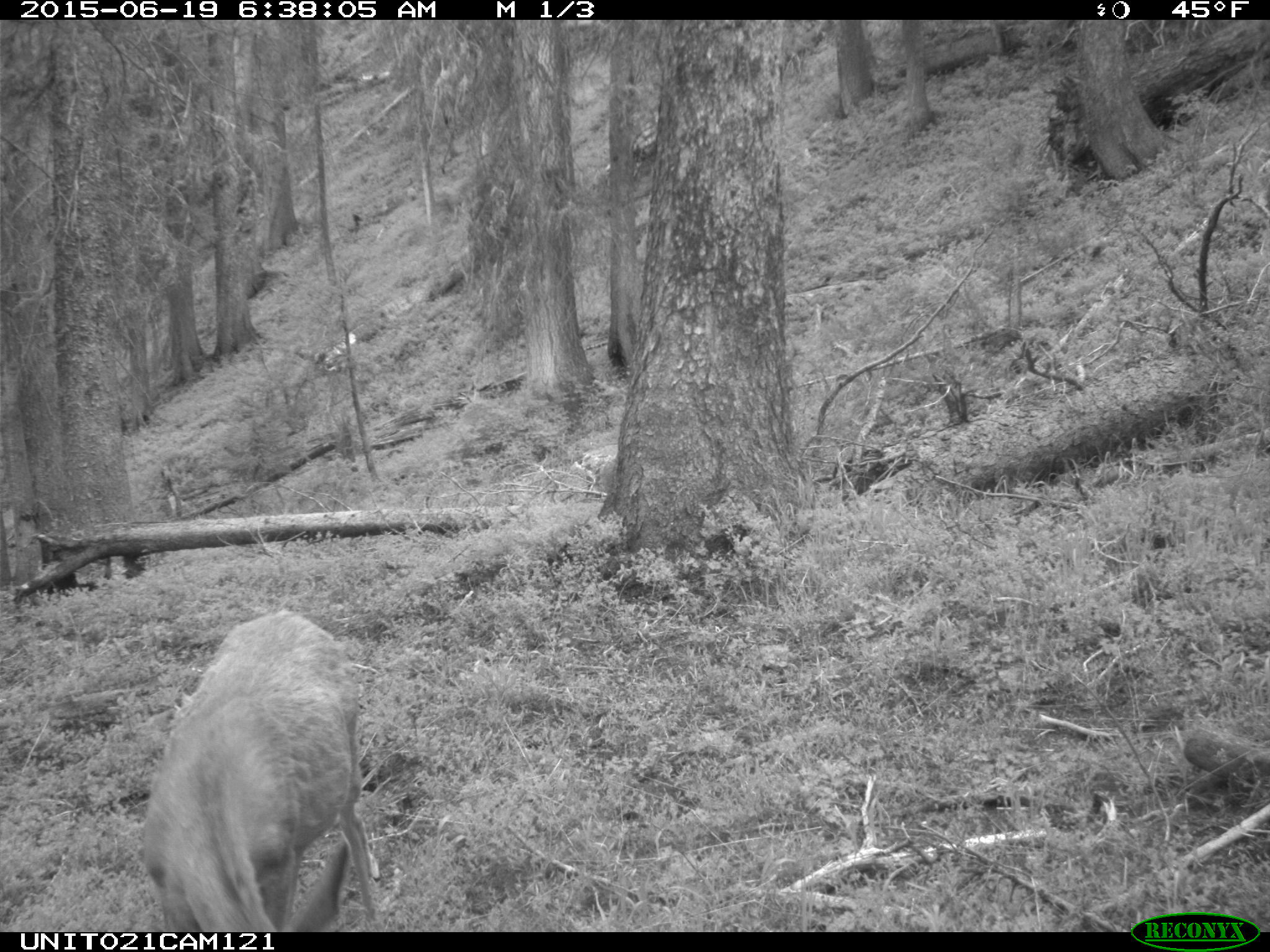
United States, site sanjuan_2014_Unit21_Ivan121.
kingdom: Animalia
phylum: Chordata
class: Mammalia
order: Artiodactyla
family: Cervidae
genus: Odocoileus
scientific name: Odocoileus hemionus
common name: mule deer